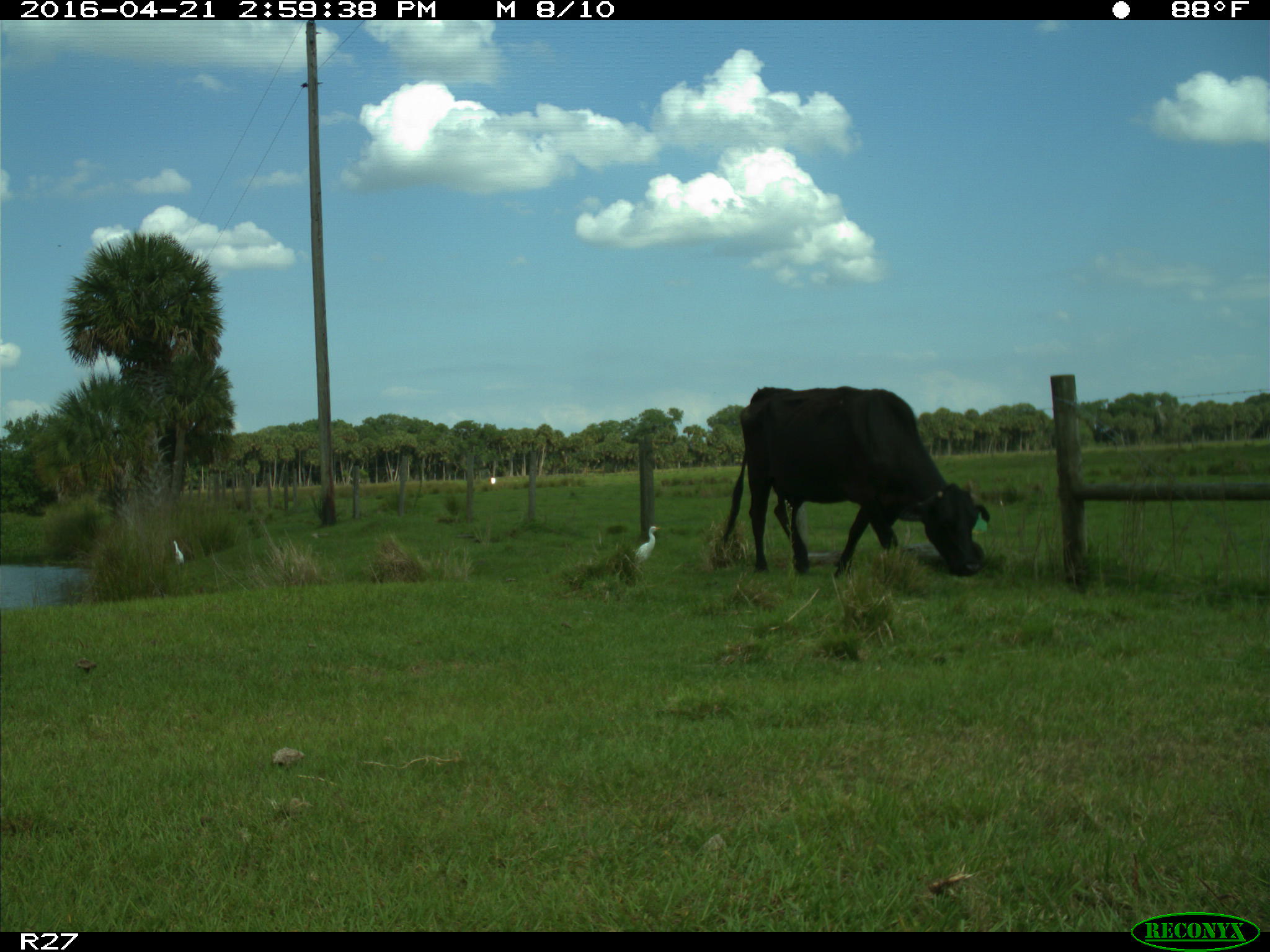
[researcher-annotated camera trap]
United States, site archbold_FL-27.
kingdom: Animalia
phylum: Chordata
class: Mammalia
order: Artiodactyla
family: Bovidae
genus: Bos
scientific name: Bos taurus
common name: domestic cow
Bos taurus (domestic cow).